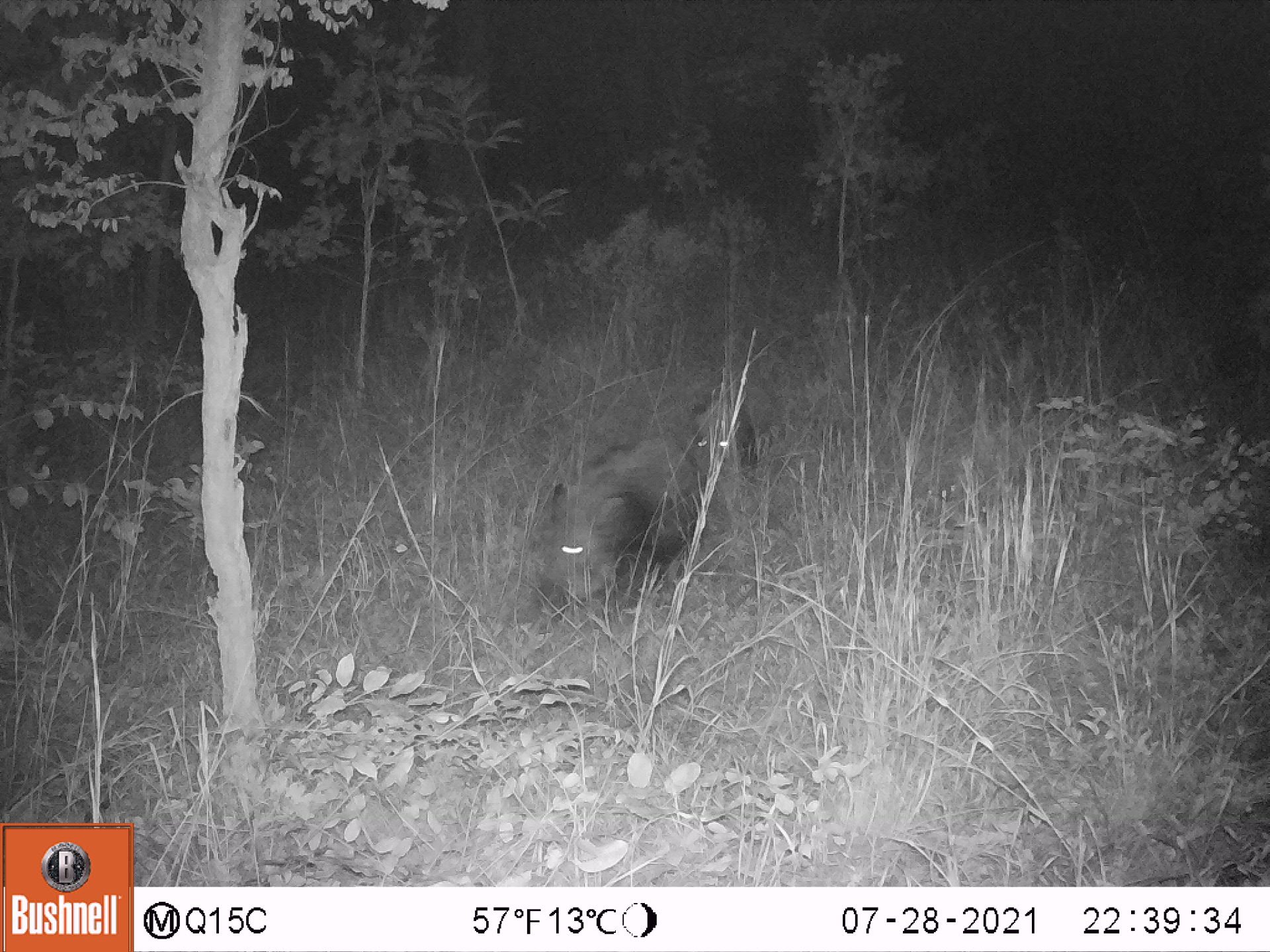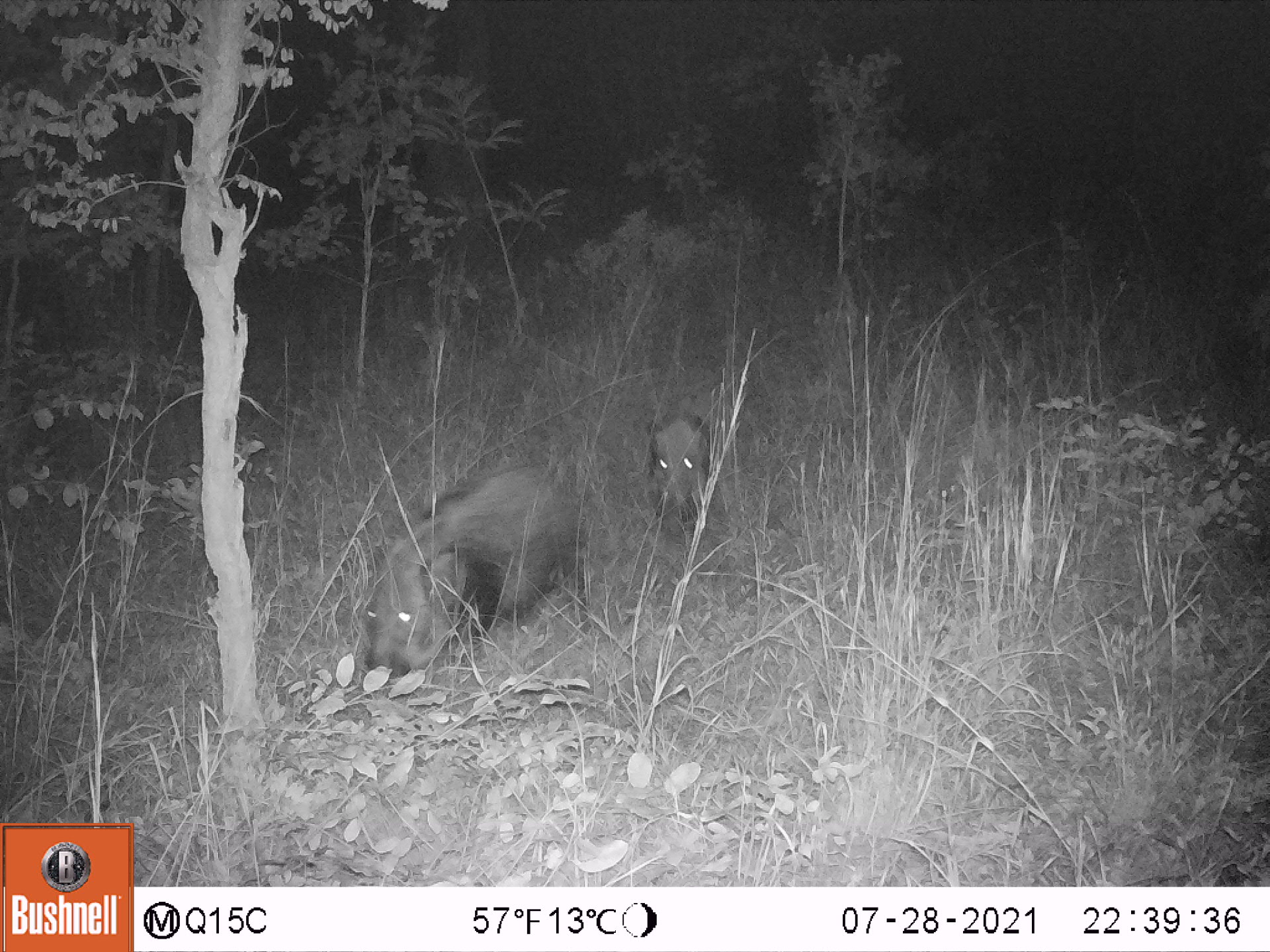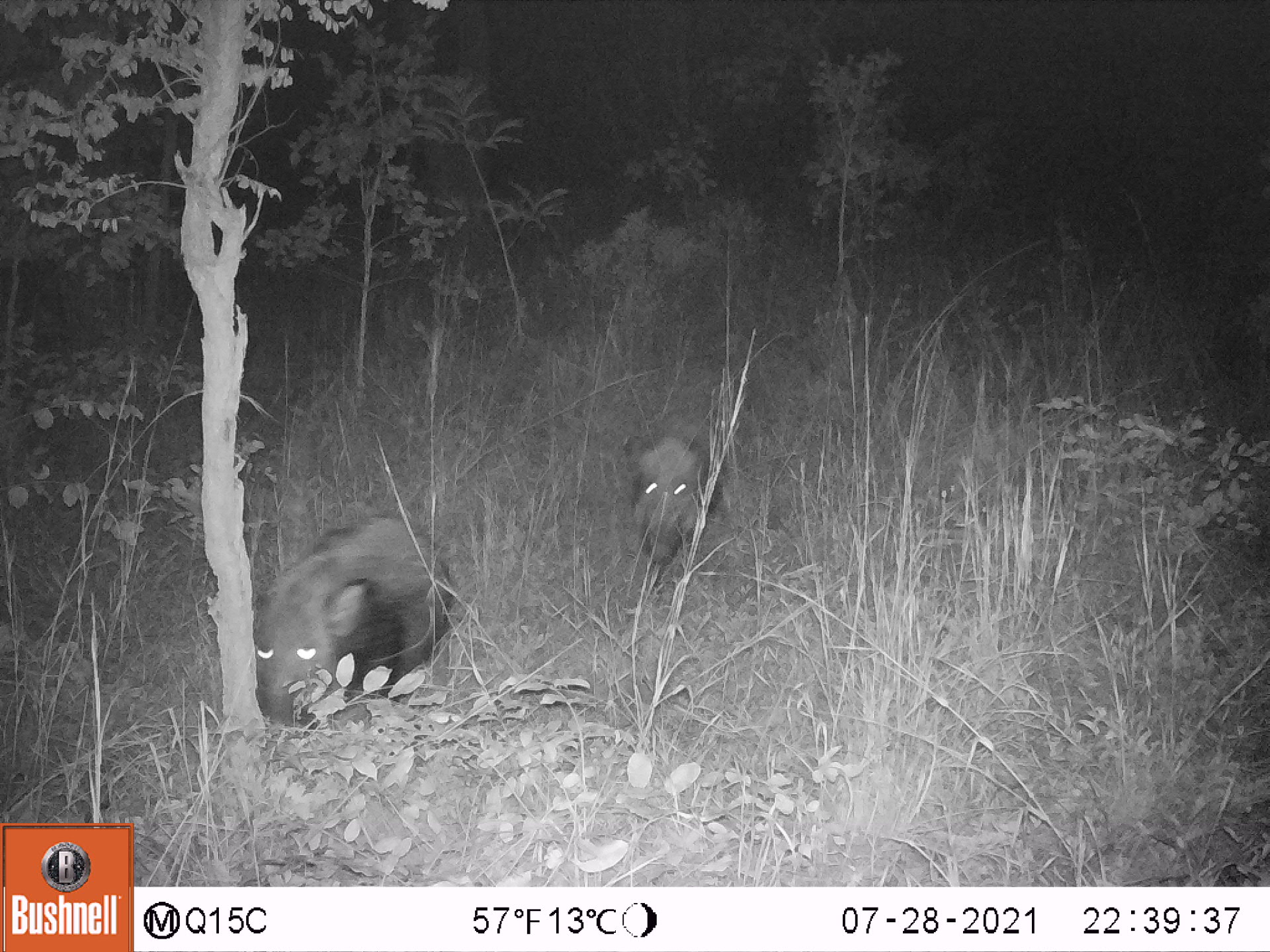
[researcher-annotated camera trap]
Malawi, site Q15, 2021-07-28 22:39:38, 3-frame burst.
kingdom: Animalia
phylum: Chordata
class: Mammalia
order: Artiodactyla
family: Suidae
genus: Potamochoerus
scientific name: Potamochoerus larvatus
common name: bushpig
Bushpig (Potamochoerus larvatus), count 2.